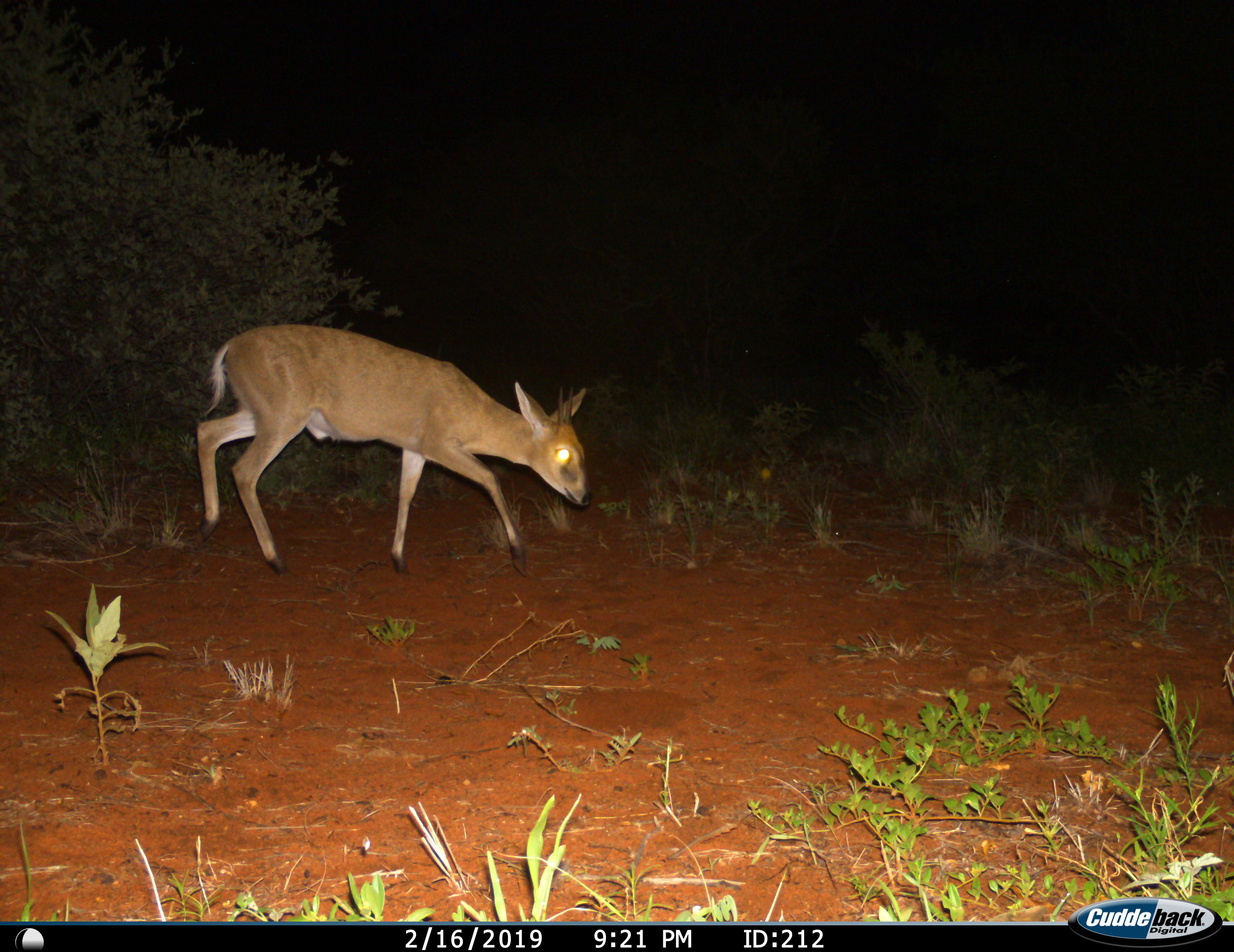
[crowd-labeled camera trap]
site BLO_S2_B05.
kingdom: Animalia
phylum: Chordata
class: Mammalia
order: Artiodactyla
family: Bovidae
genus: Sylvicapra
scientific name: Sylvicapra grimmia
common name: common duiker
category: duikercommongrey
Duikercommongrey (common duiker) (Sylvicapra grimmia), count 1. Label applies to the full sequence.